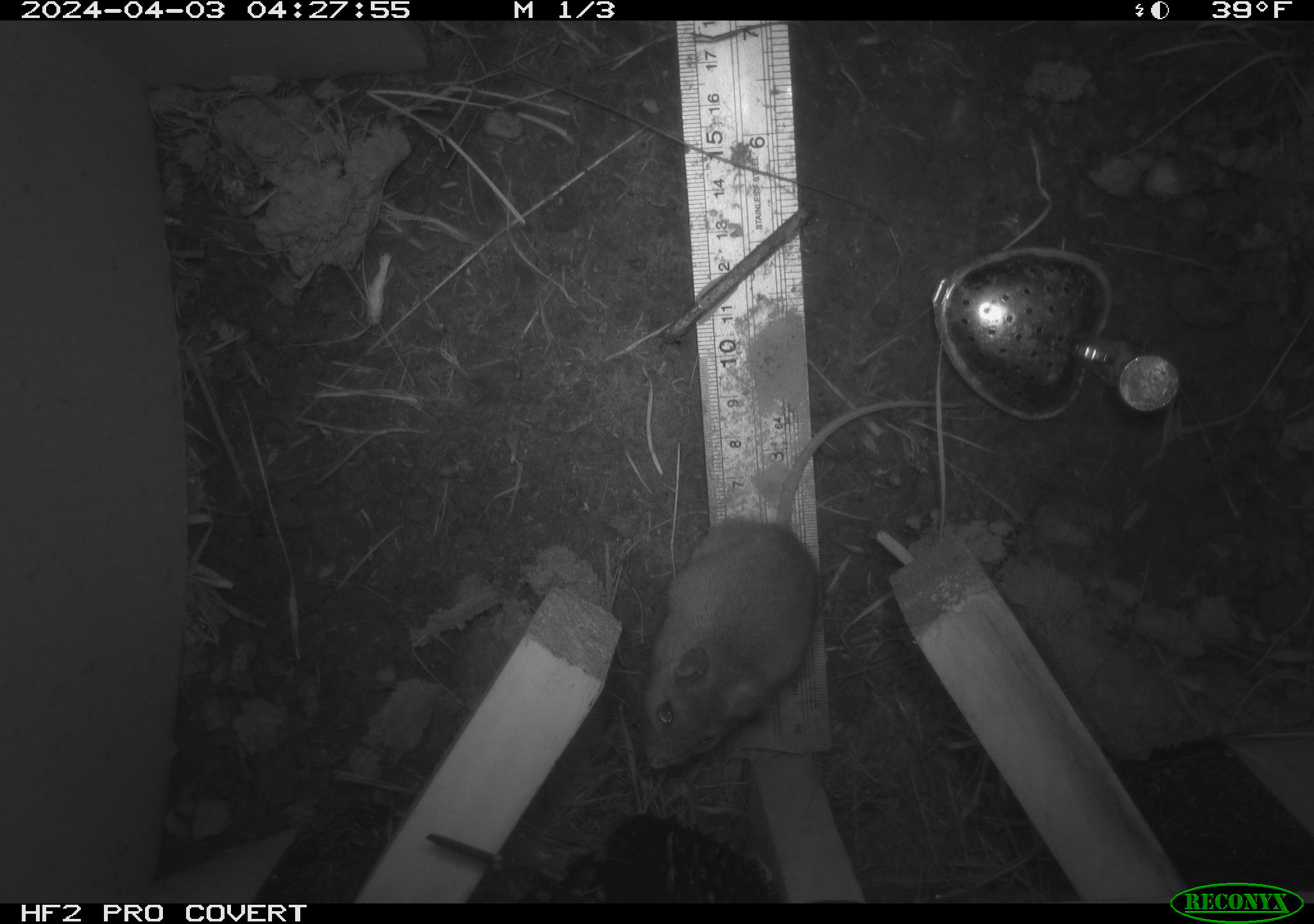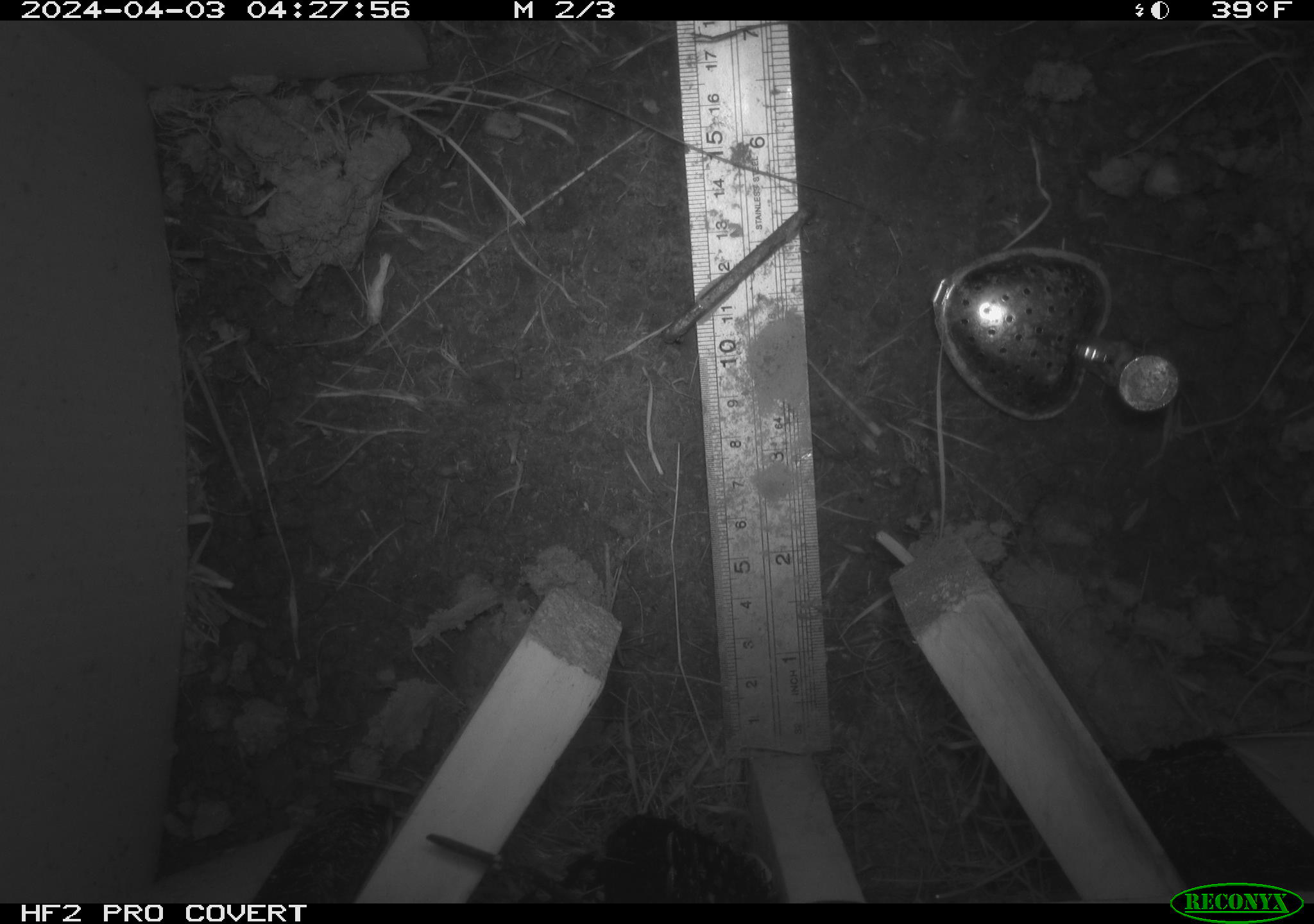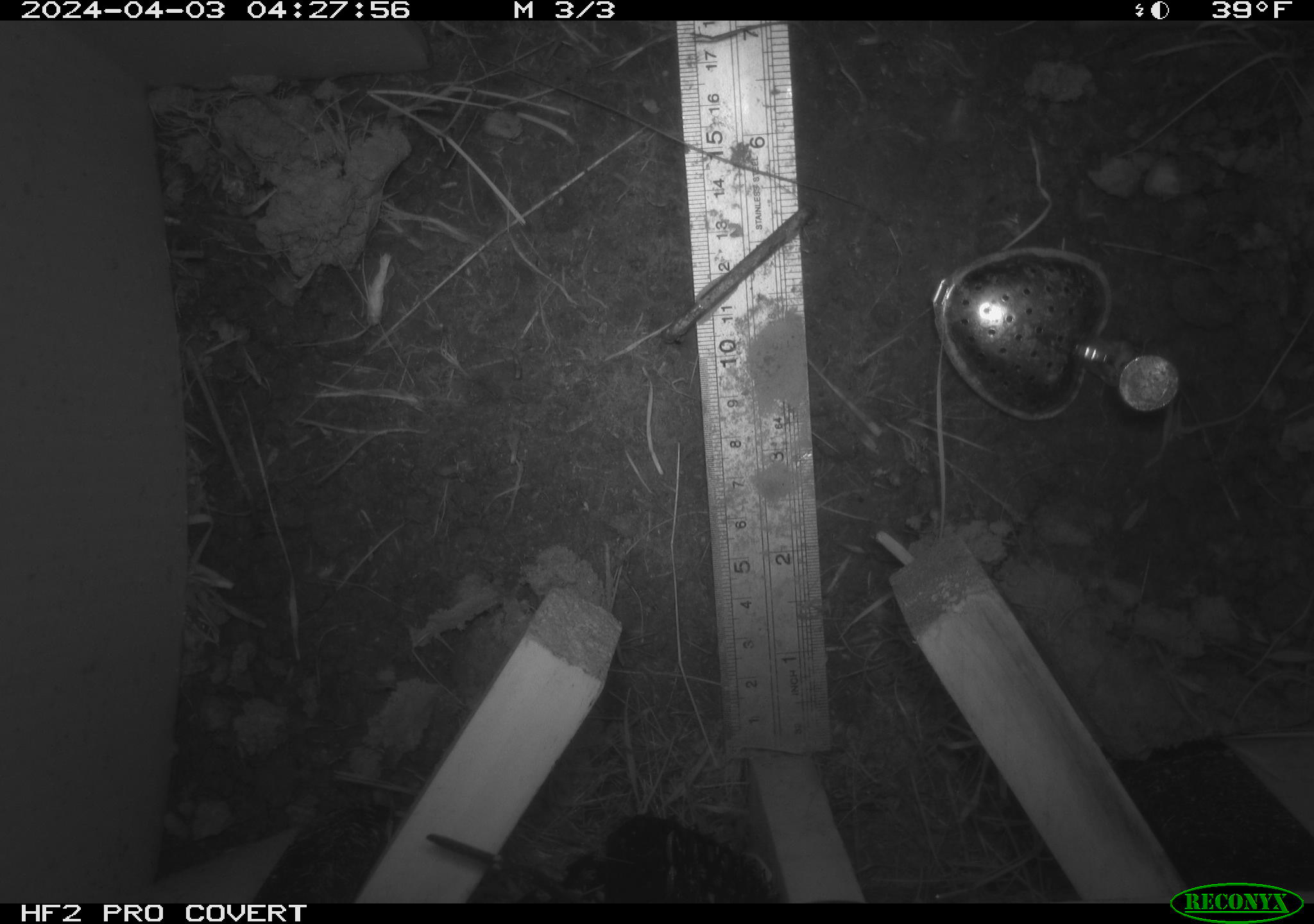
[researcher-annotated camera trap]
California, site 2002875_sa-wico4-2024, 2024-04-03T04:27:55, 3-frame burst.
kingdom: Animalia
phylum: Chordata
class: Mammalia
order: Rodentia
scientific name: Rodentia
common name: rodent